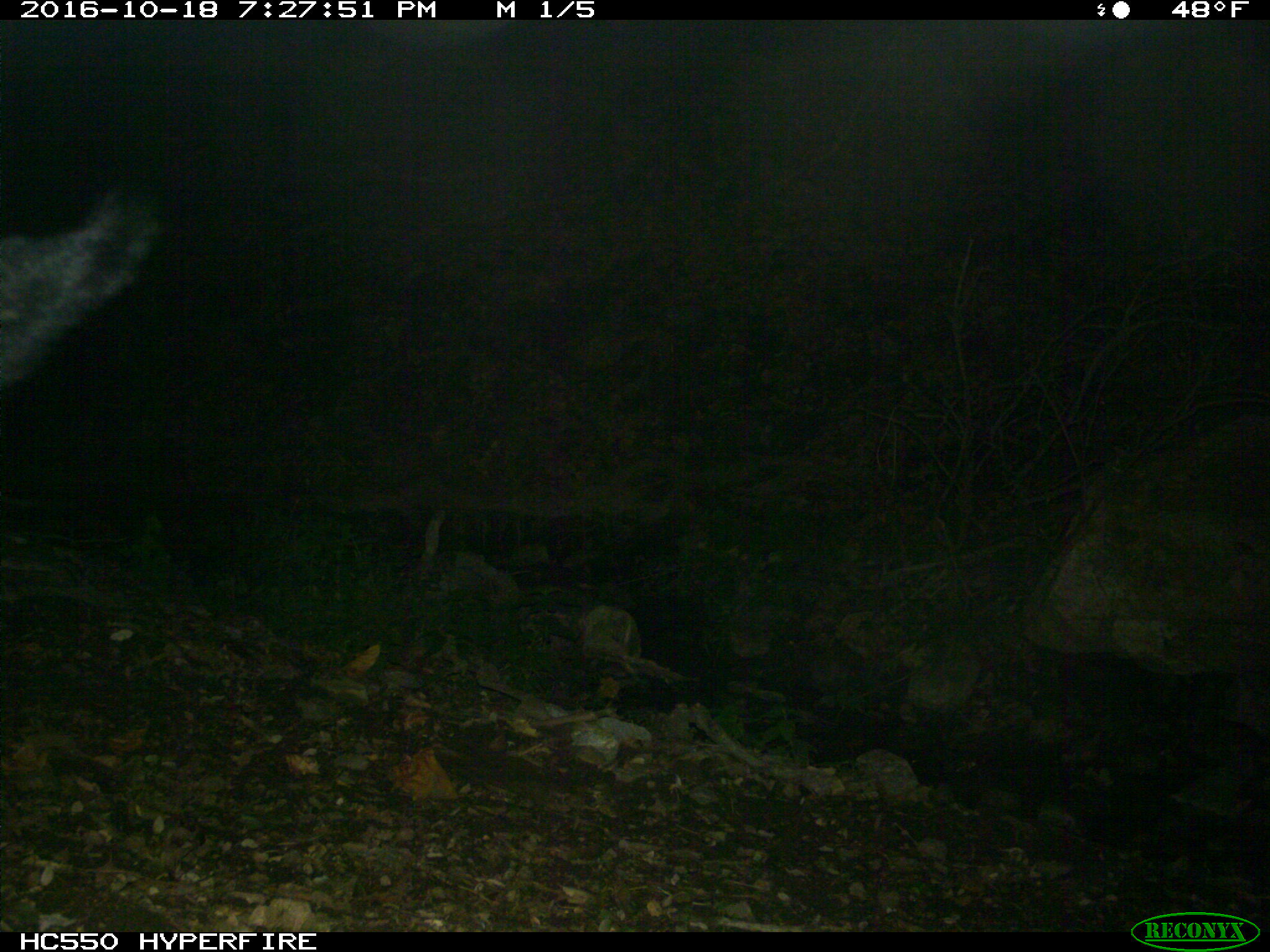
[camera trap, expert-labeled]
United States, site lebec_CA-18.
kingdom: Animalia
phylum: Chordata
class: Mammalia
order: Artiodactyla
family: Suidae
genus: Sus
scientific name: Sus scrofa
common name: wild boar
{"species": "Sus scrofa (wild boar)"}